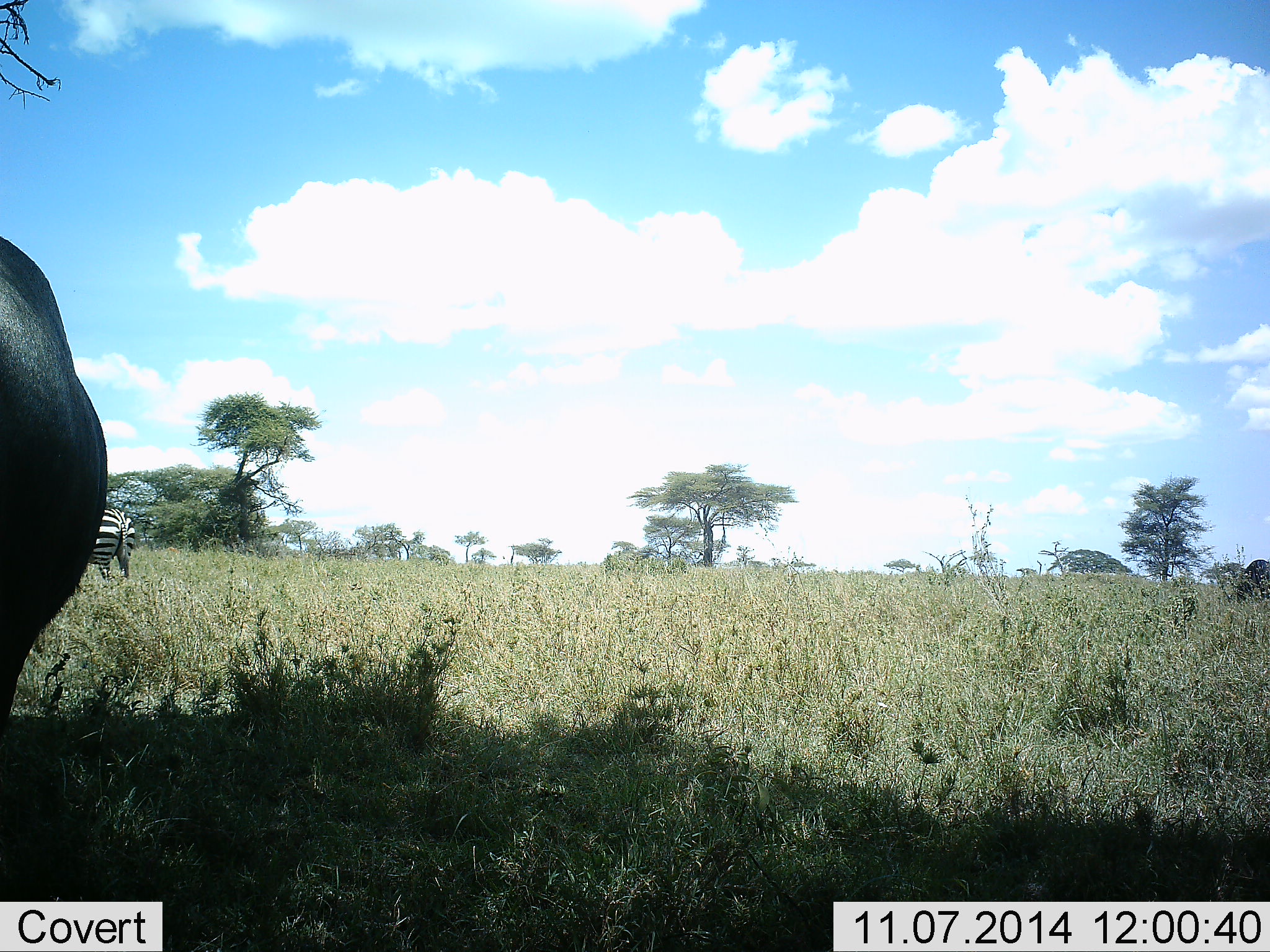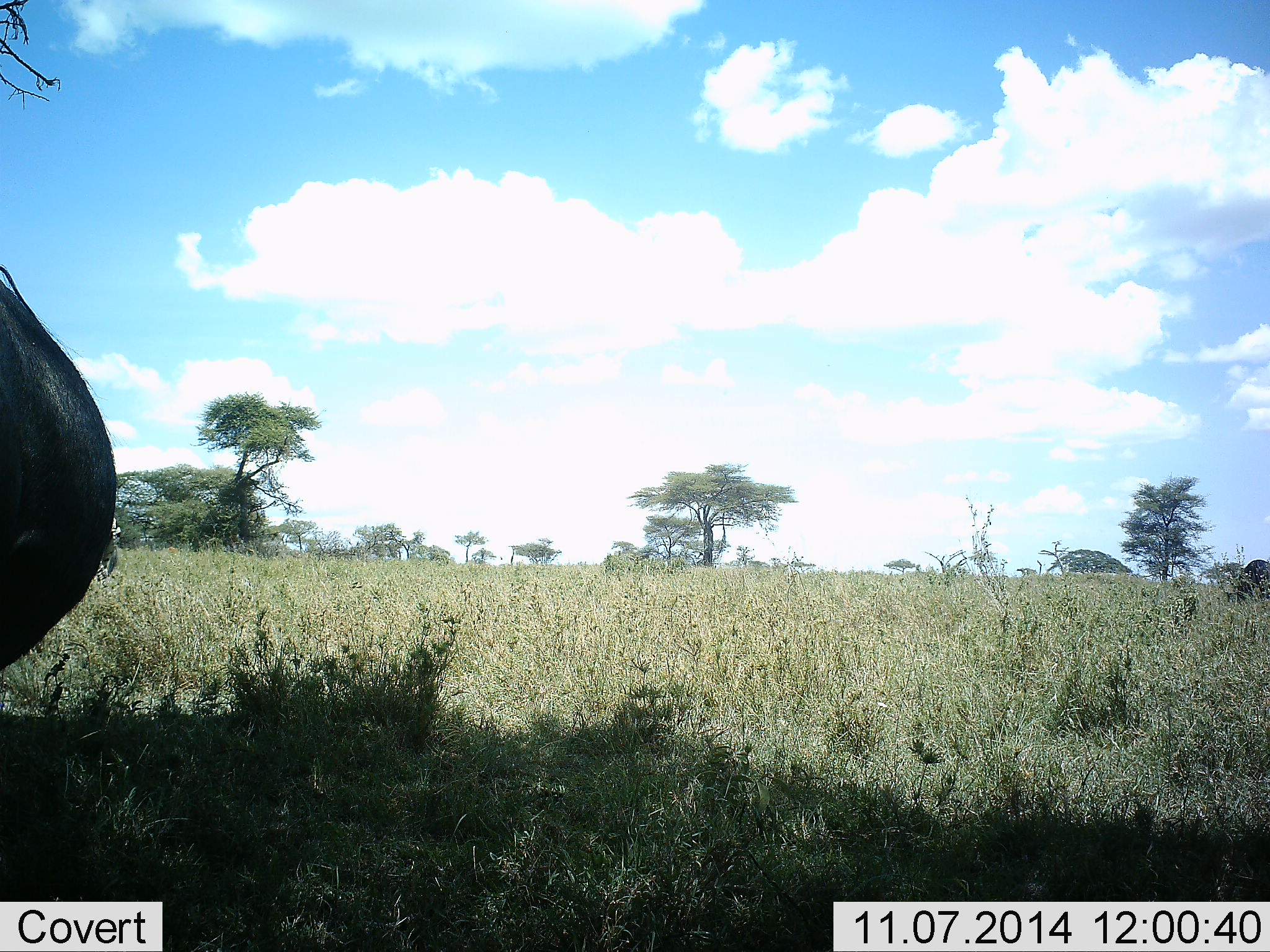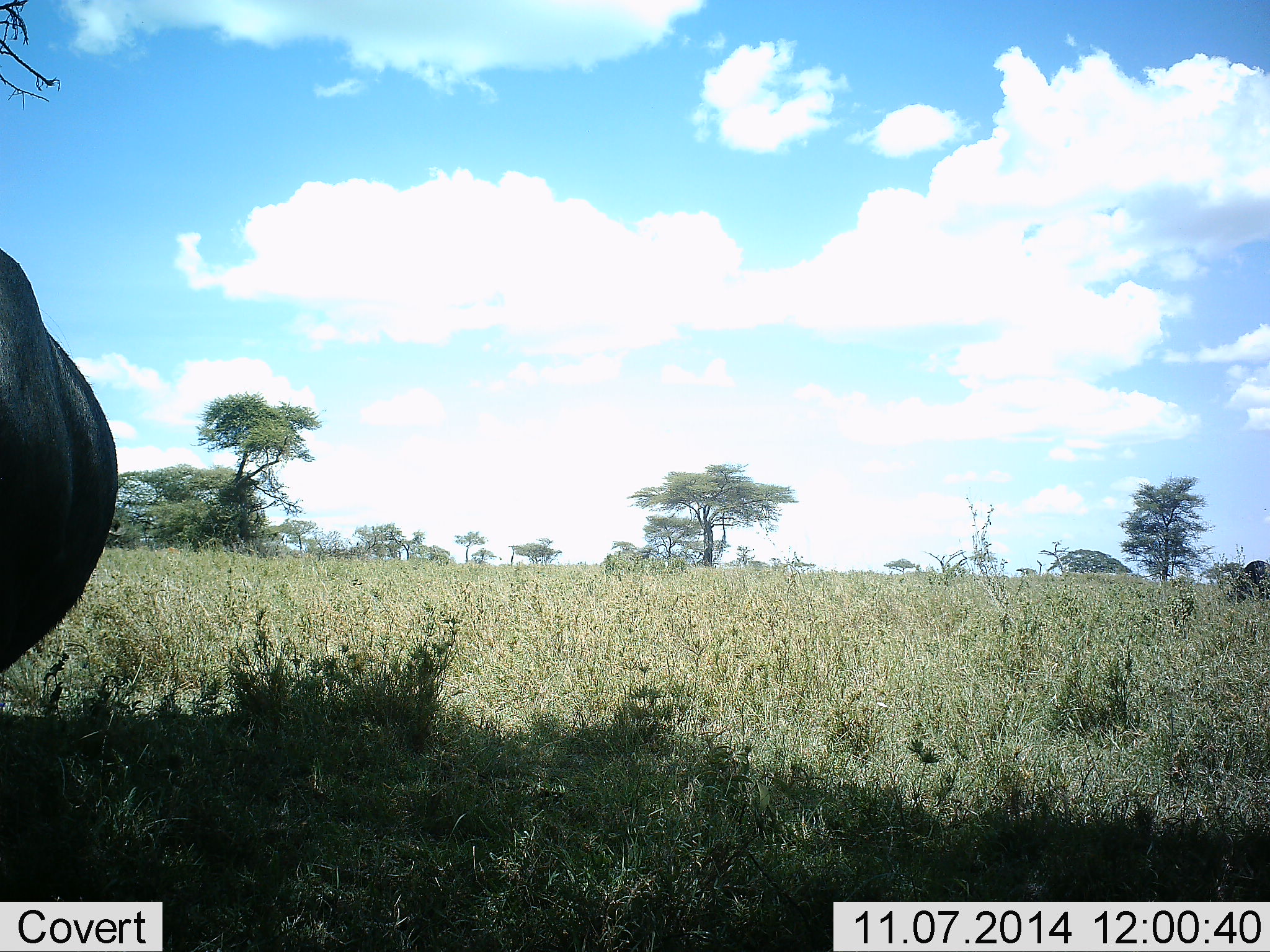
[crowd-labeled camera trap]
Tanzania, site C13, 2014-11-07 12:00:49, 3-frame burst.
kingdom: Animalia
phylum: Chordata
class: Mammalia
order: Artiodactyla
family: Bovidae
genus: Connochaetes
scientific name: Connochaetes taurinus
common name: blue wildebeest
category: wildebeest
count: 2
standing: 50%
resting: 0%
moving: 17%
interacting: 0%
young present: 0%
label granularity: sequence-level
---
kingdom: Animalia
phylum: Chordata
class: Mammalia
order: Perissodactyla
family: Equidae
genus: Equus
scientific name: Equus quagga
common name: plains zebra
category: zebra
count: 1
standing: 18%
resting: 0%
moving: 64%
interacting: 0%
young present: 0%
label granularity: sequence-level